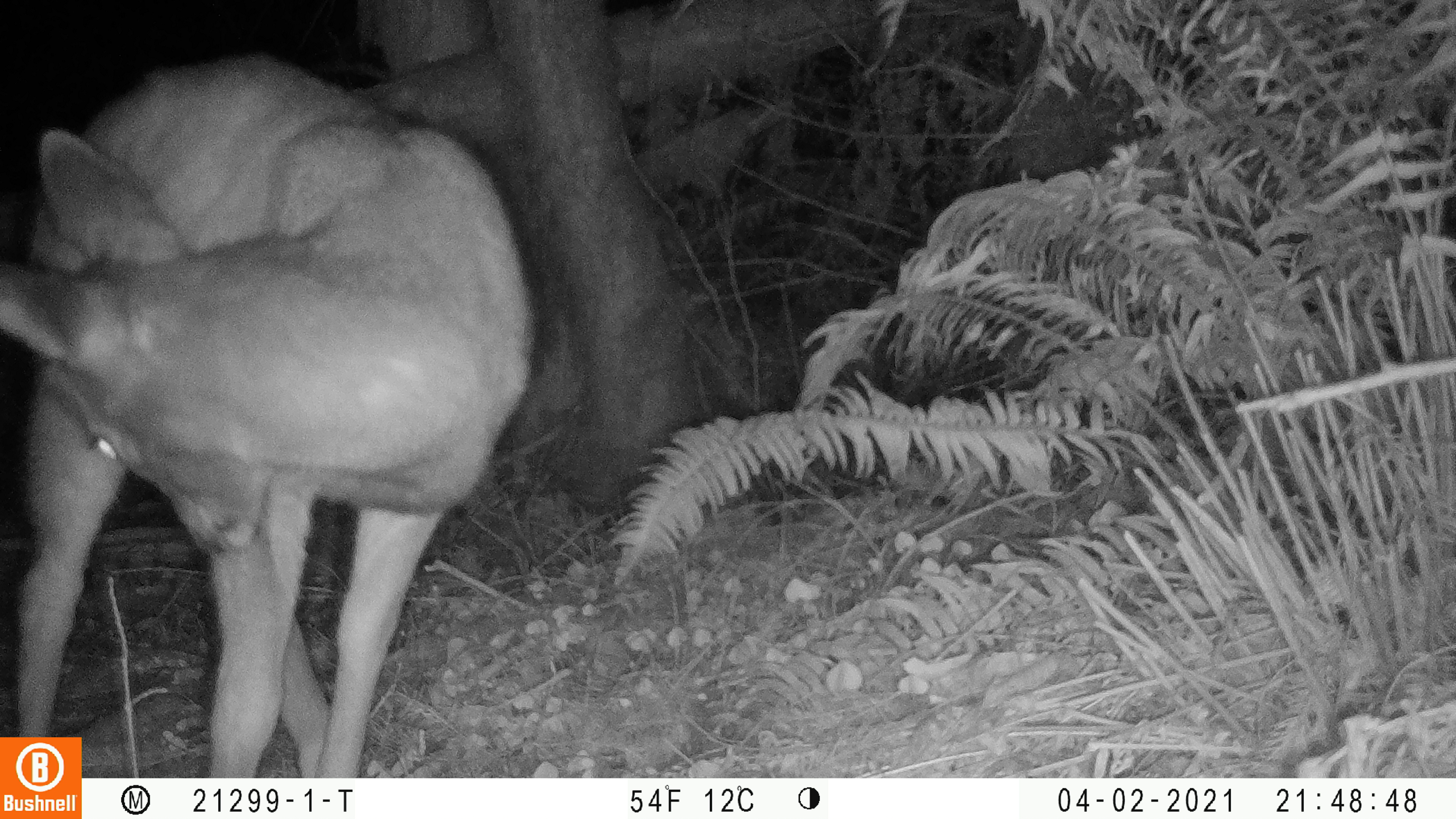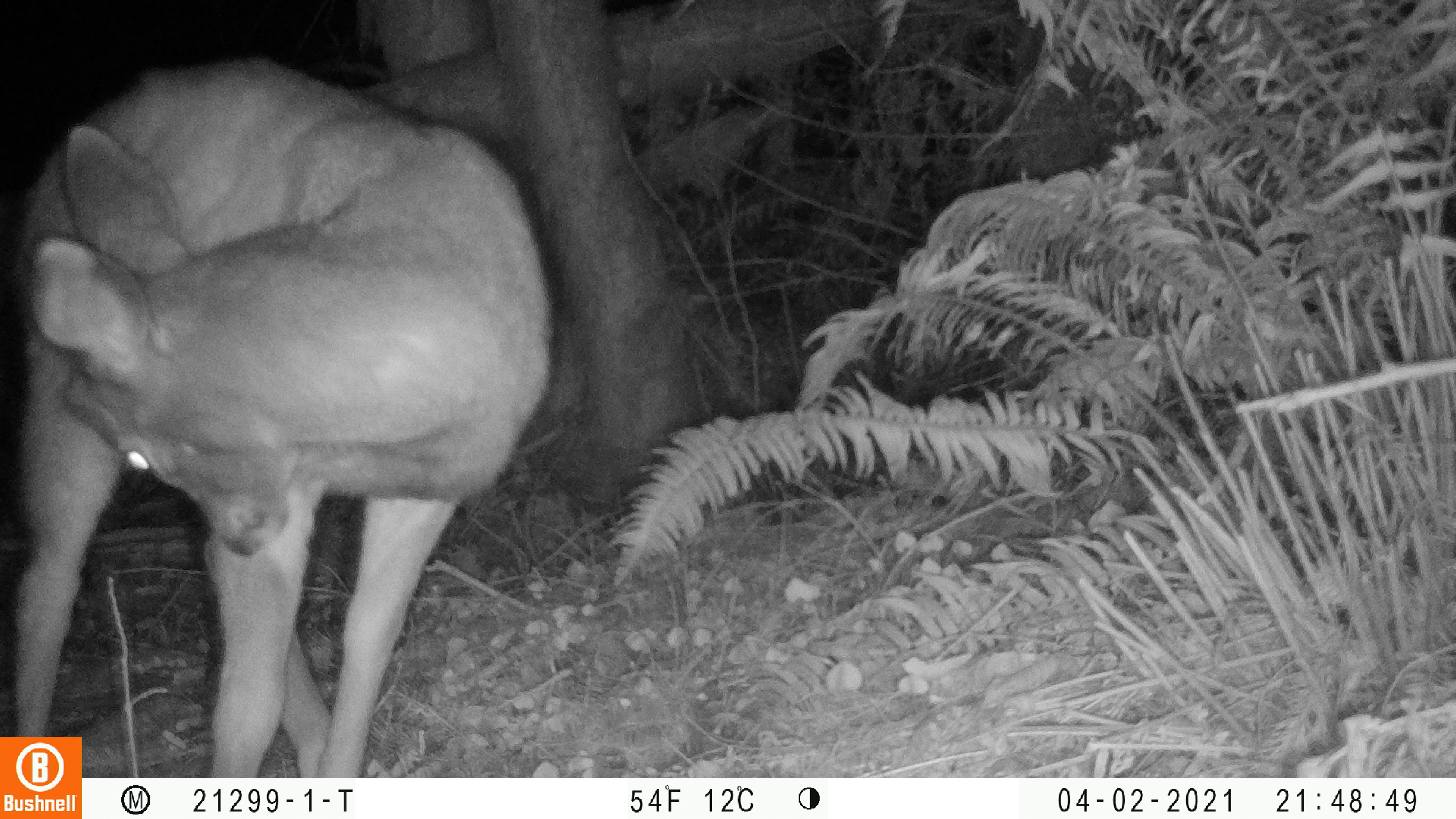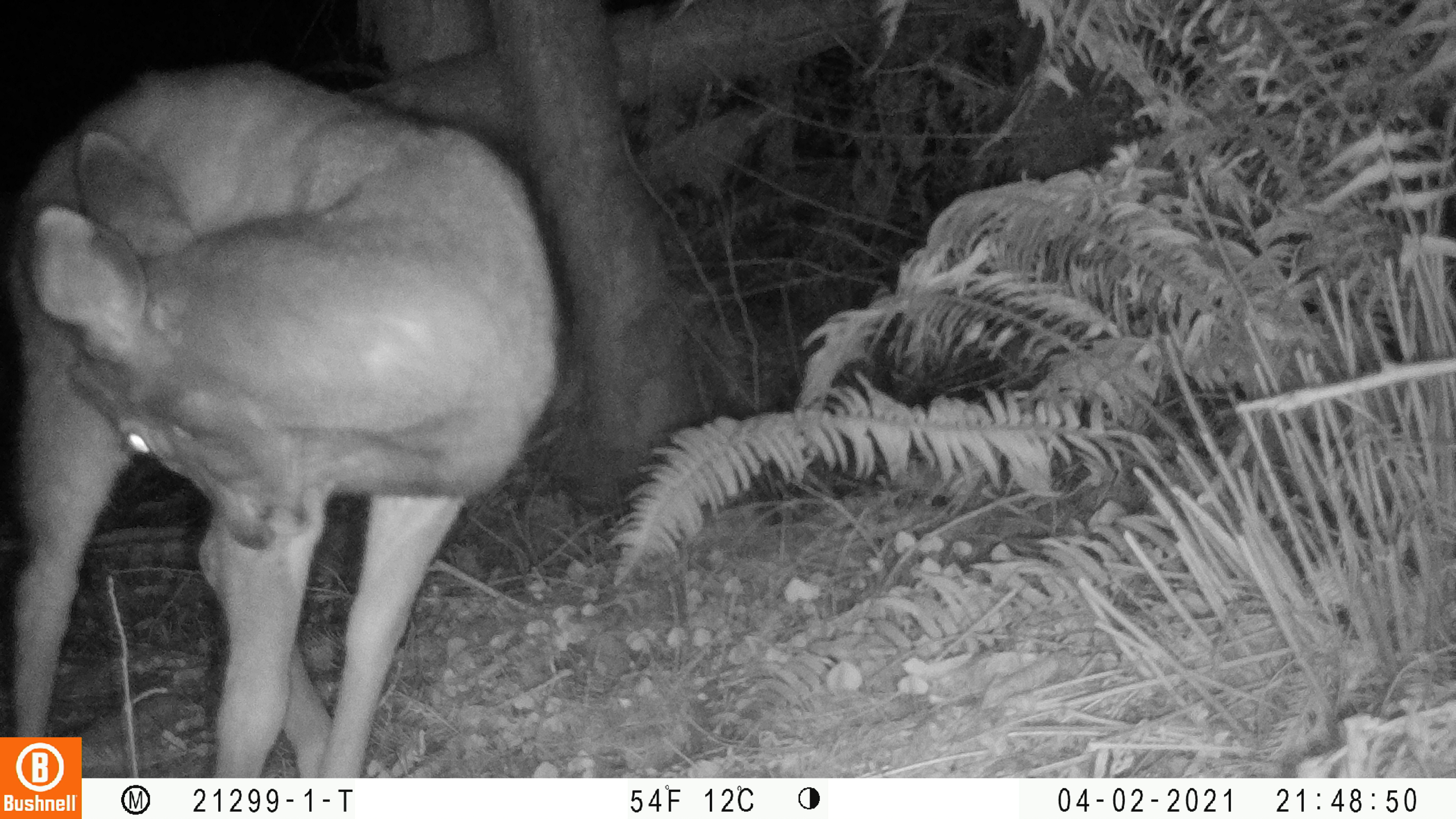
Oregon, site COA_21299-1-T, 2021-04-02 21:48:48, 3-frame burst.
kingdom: Animalia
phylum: Chordata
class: Mammalia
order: Artiodactyla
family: Cervidae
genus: Odocoileus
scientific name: Odocoileus hemionus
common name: black-tailed deer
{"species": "black-tailed deer (Odocoileus hemionus)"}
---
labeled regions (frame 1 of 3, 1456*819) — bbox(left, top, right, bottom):
black-tailed deer: bbox(1, 47, 543, 734)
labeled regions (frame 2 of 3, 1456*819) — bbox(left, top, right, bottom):
black-tailed deer: bbox(3, 46, 563, 733)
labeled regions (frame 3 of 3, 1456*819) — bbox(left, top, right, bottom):
black-tailed deer: bbox(2, 50, 565, 730)